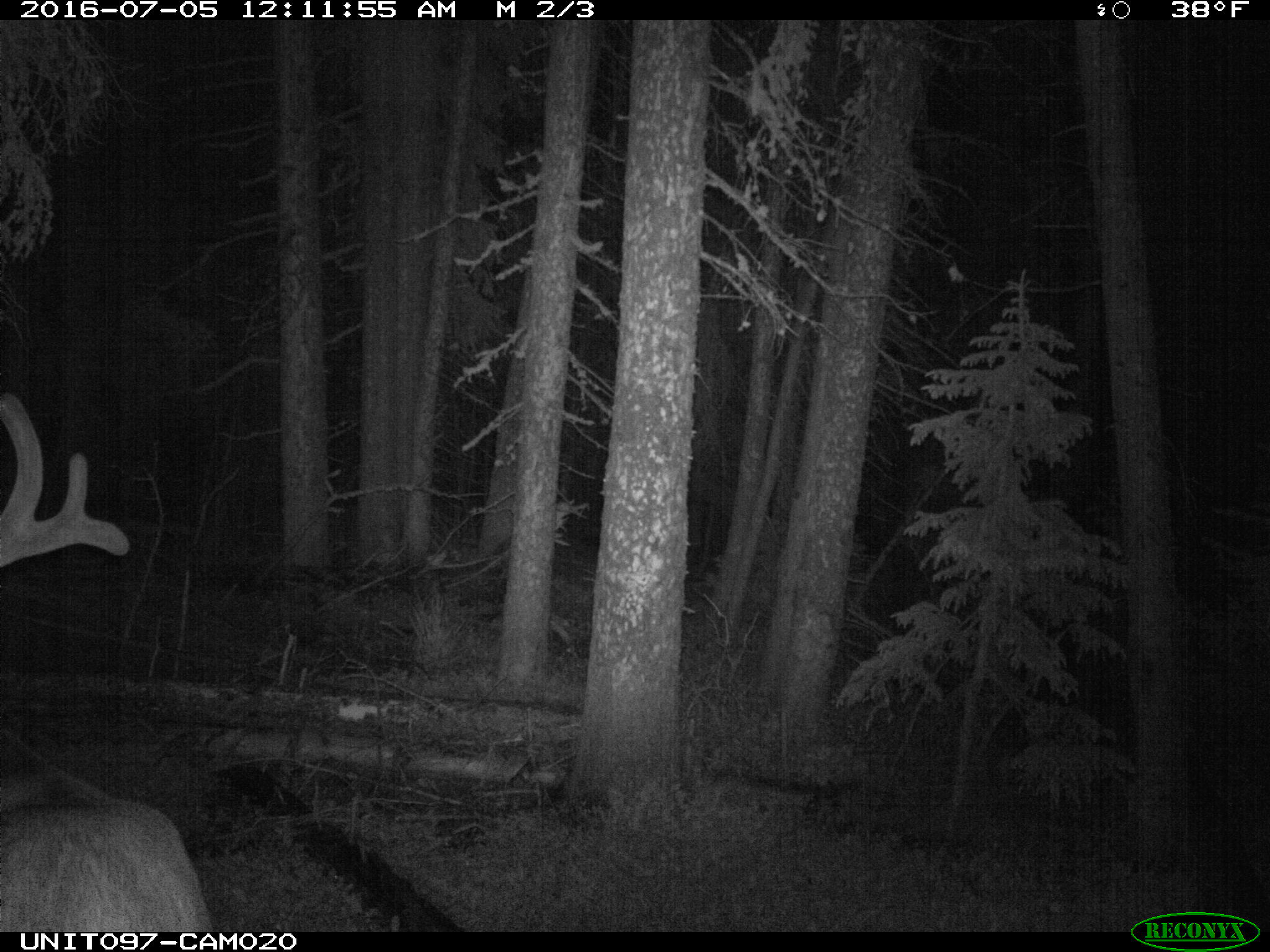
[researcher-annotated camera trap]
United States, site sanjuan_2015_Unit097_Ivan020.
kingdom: Animalia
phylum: Chordata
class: Mammalia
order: Artiodactyla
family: Cervidae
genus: Cervus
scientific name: Cervus elaphus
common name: red deer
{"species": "Cervus elaphus (red deer)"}